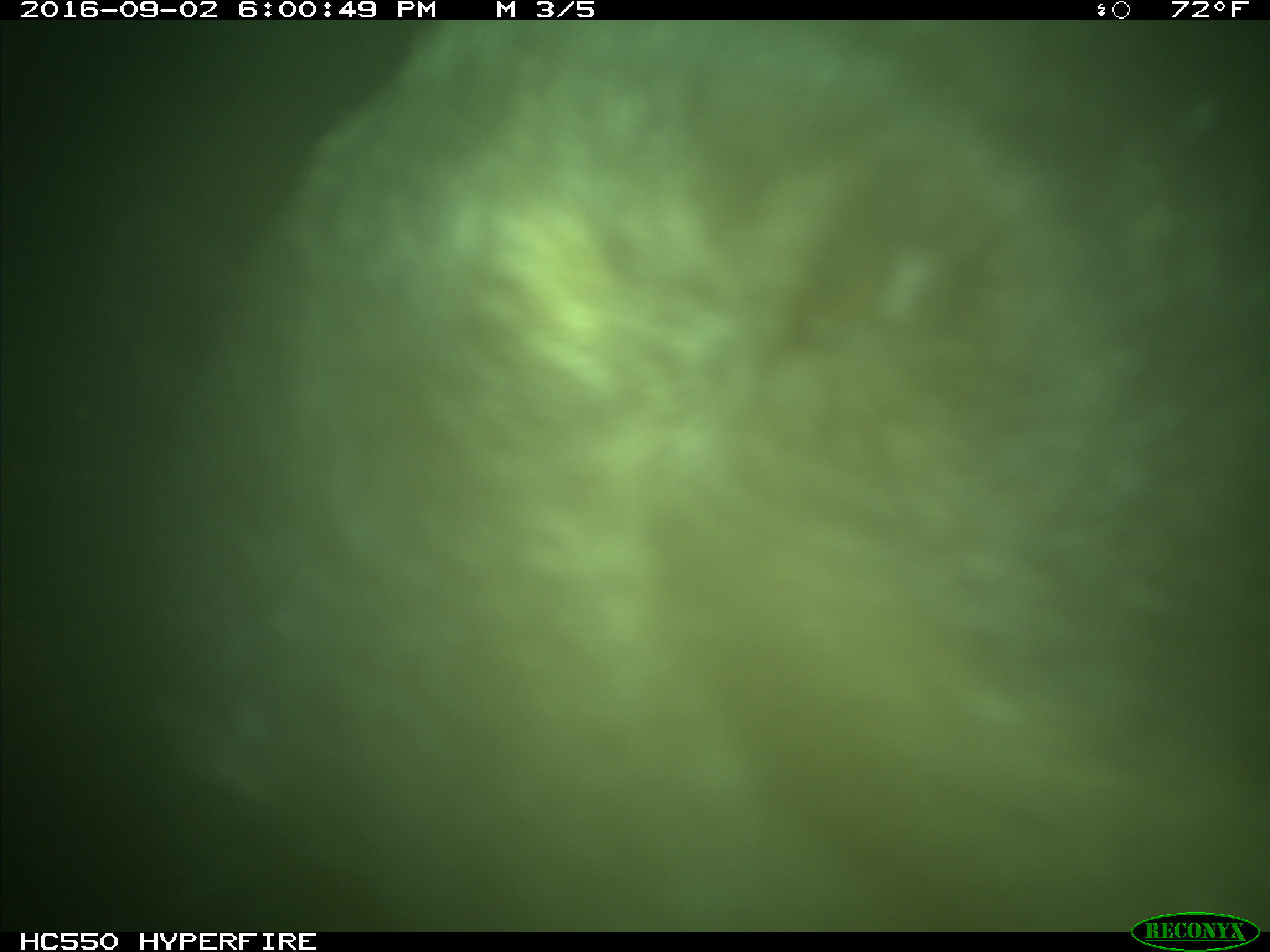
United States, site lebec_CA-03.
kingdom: Animalia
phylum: Chordata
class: Mammalia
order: Carnivora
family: Ursidae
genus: Ursus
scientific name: Ursus americanus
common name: american black bear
Ursus americanus (american black bear).